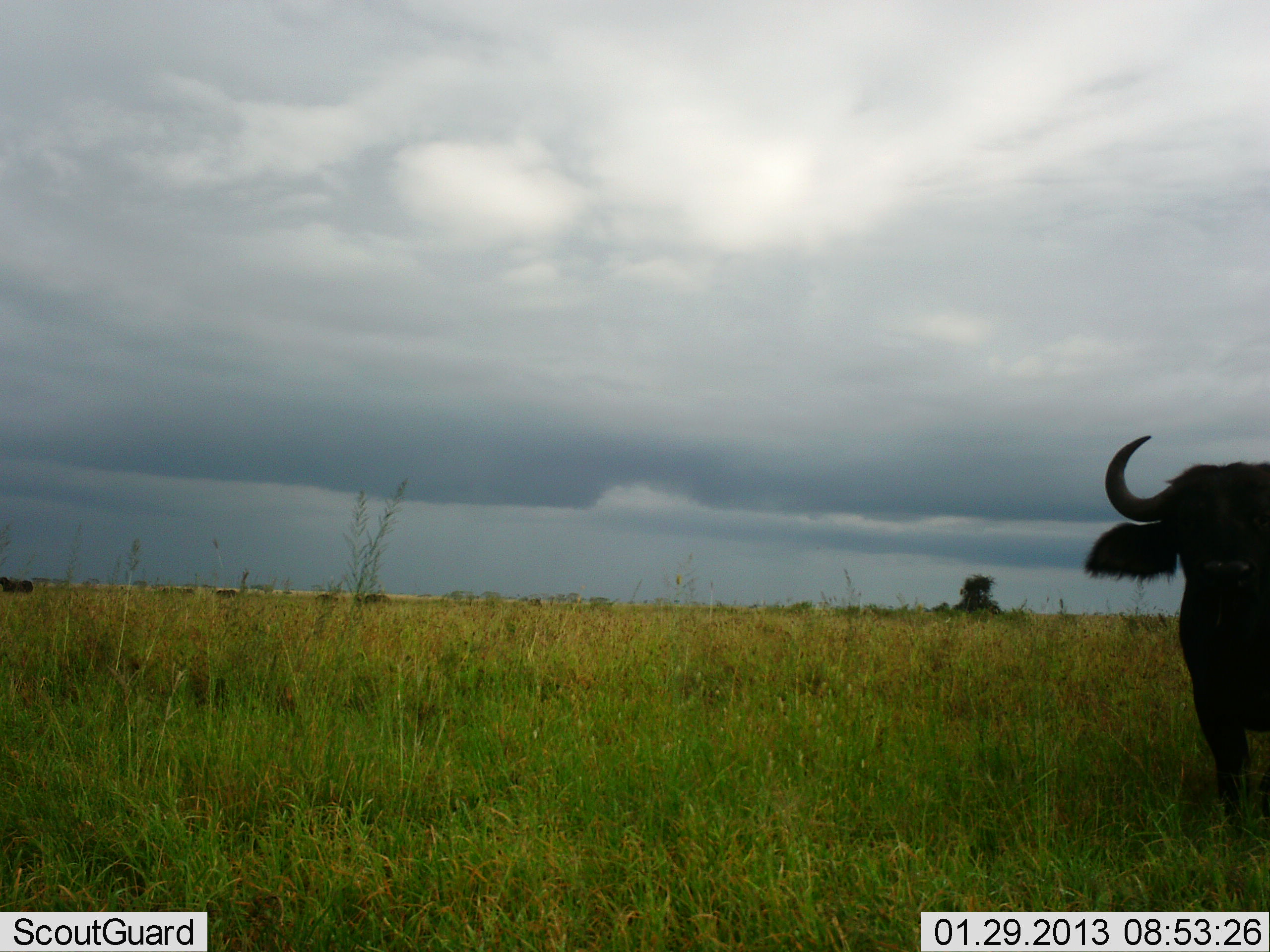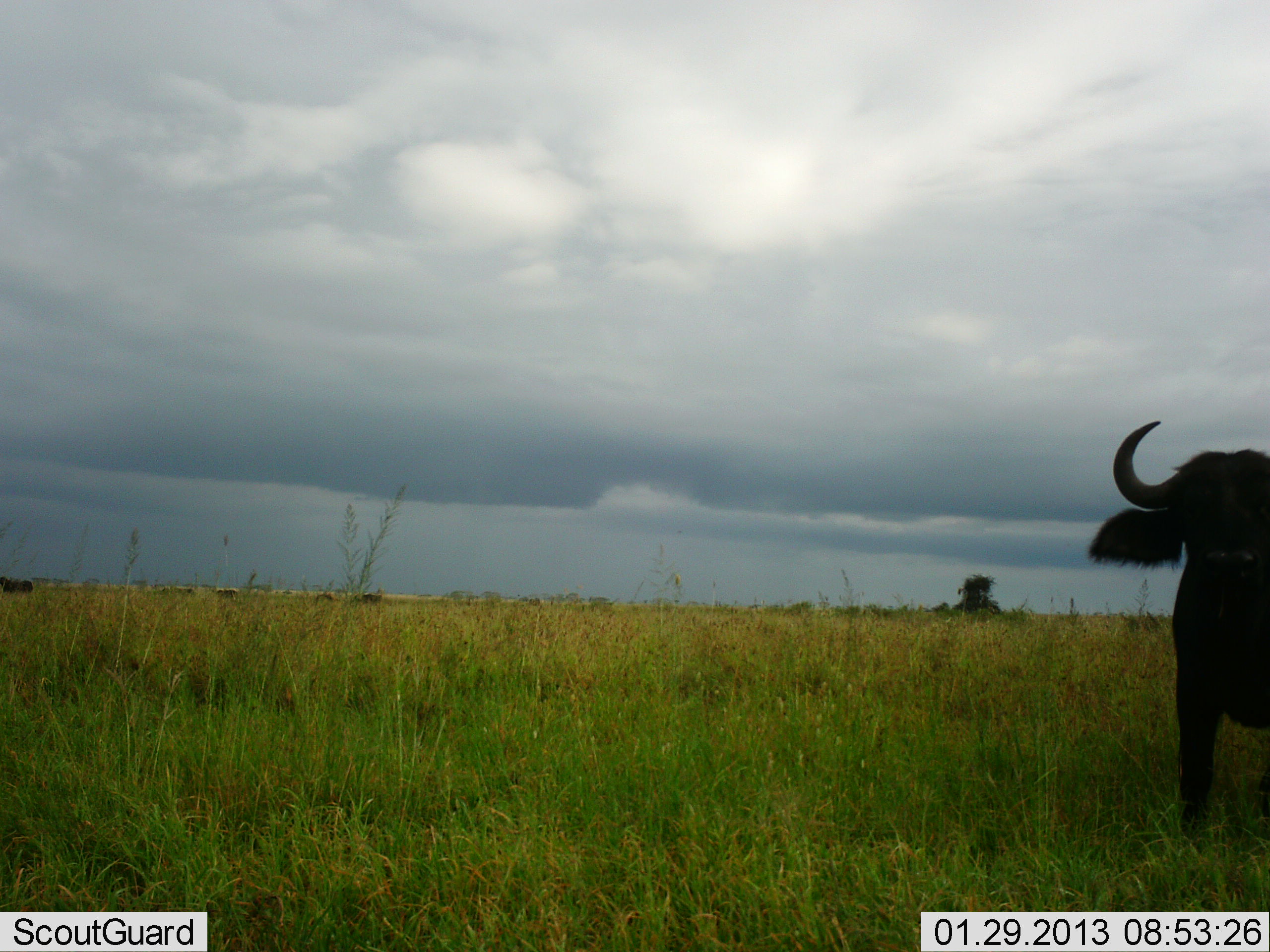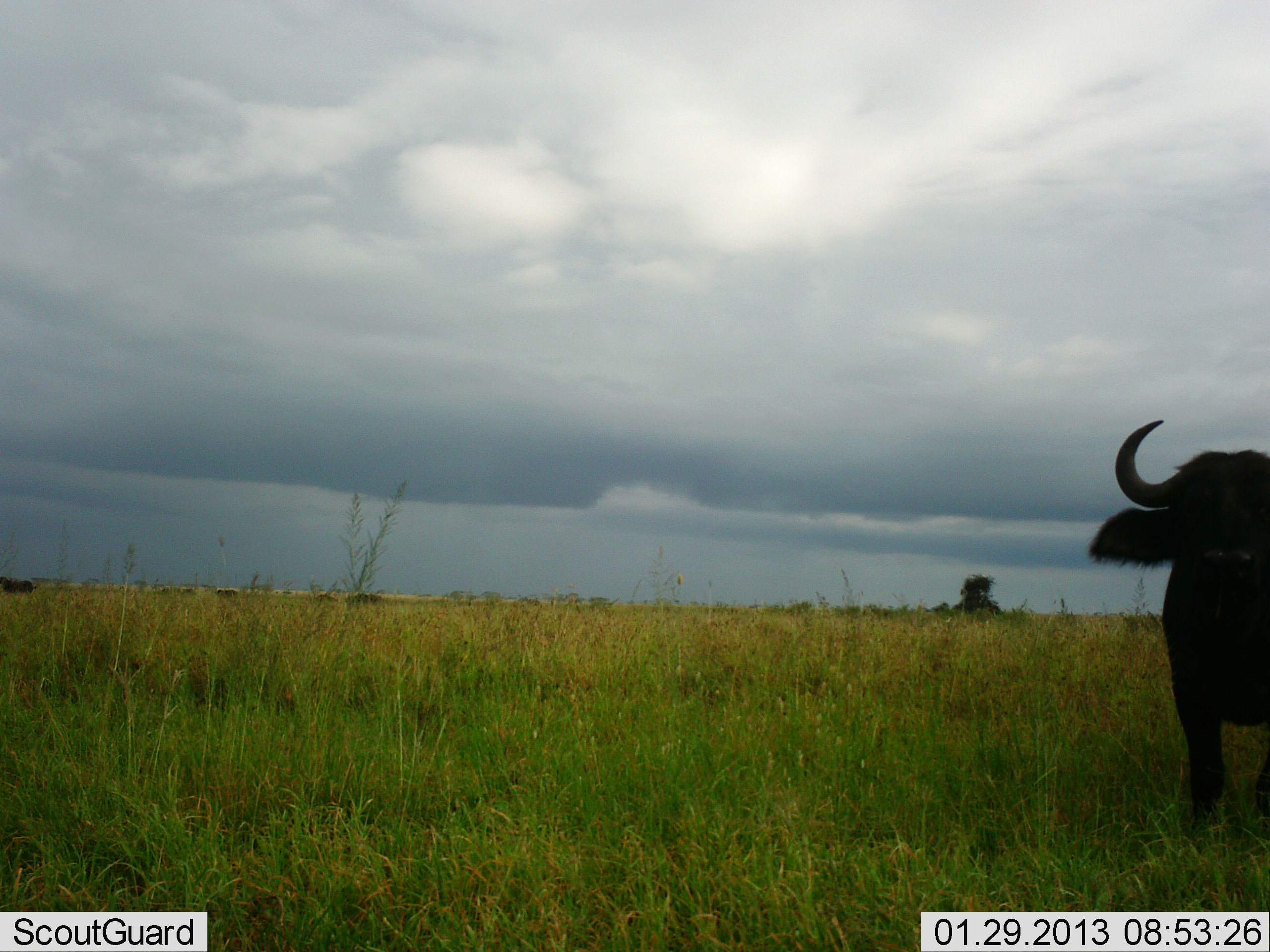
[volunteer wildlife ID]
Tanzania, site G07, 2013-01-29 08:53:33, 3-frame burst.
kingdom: Animalia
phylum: Chordata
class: Mammalia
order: Artiodactyla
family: Bovidae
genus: Syncerus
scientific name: Syncerus caffer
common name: cape buffalo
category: buffalo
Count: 1.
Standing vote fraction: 94%.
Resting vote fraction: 0%.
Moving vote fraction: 6%.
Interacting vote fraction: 0%.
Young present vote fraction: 6%.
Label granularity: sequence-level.